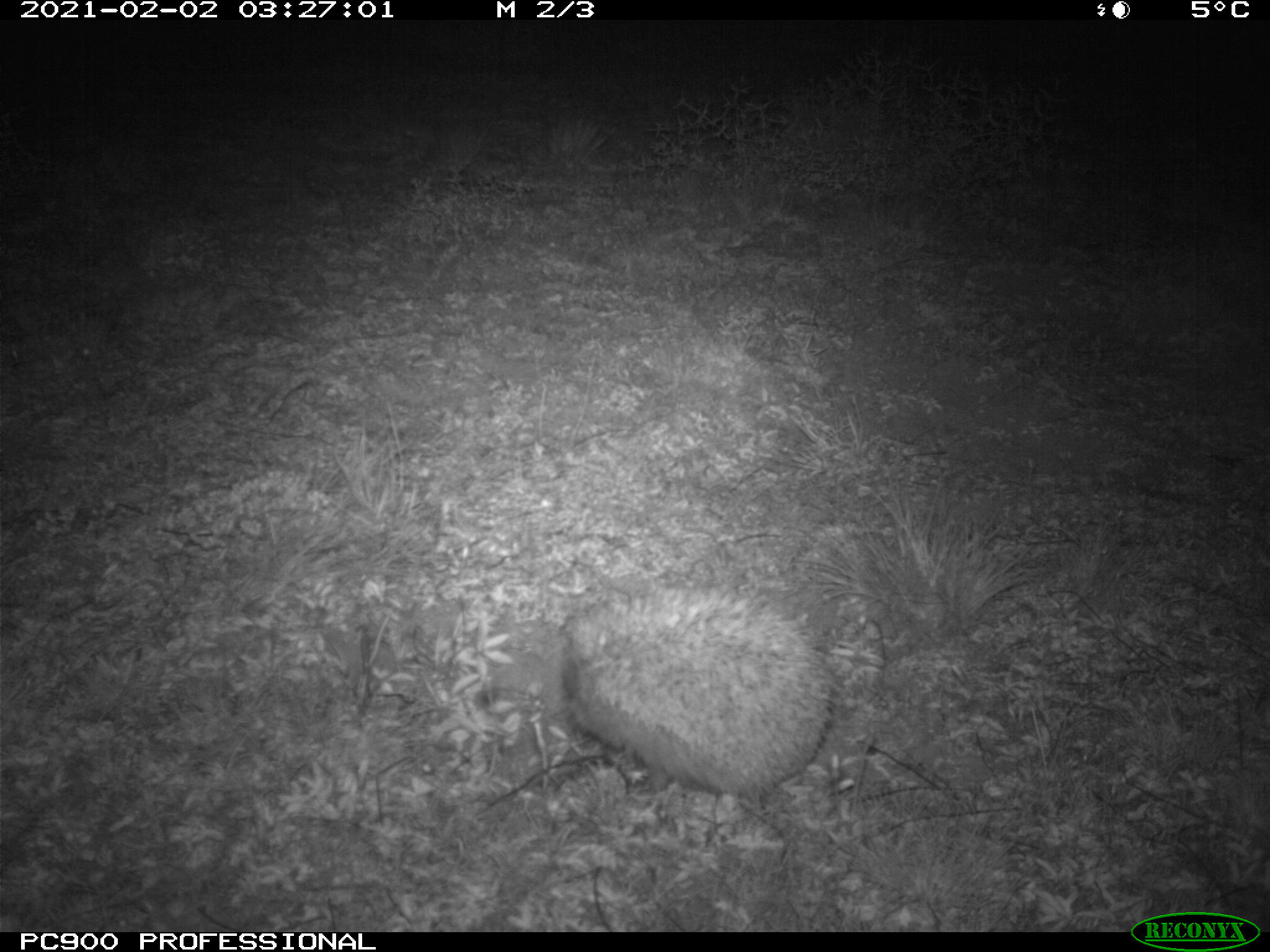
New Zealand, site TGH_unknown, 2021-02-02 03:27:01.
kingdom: Animalia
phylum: Chordata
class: Mammalia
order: Eulipotyphla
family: Erinaceidae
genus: Erinaceus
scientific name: Erinaceus europaeus europaeus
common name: european hedgehog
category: hedgehog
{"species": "hedgehog (european hedgehog) (Erinaceus europaeus europaeus)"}